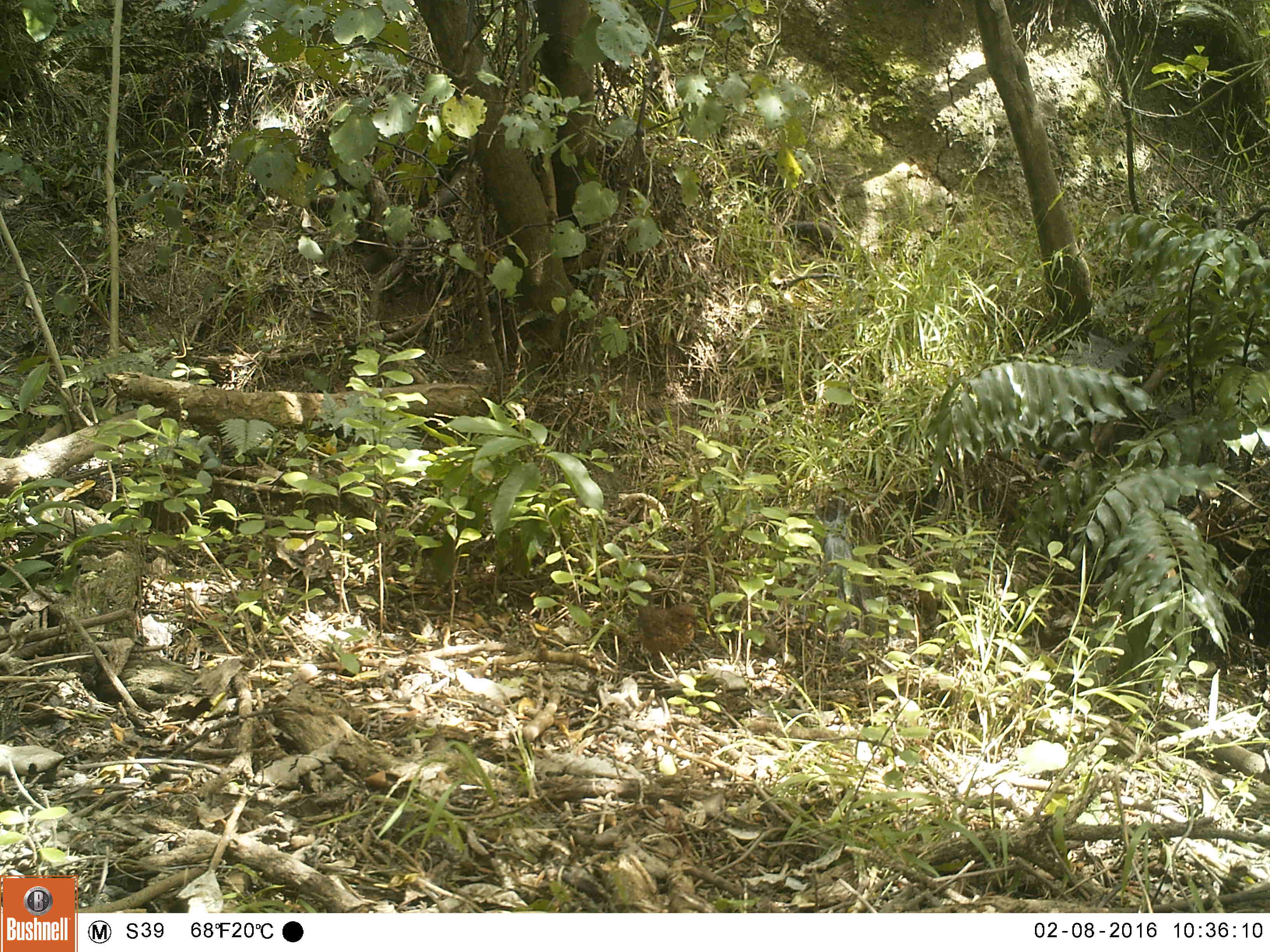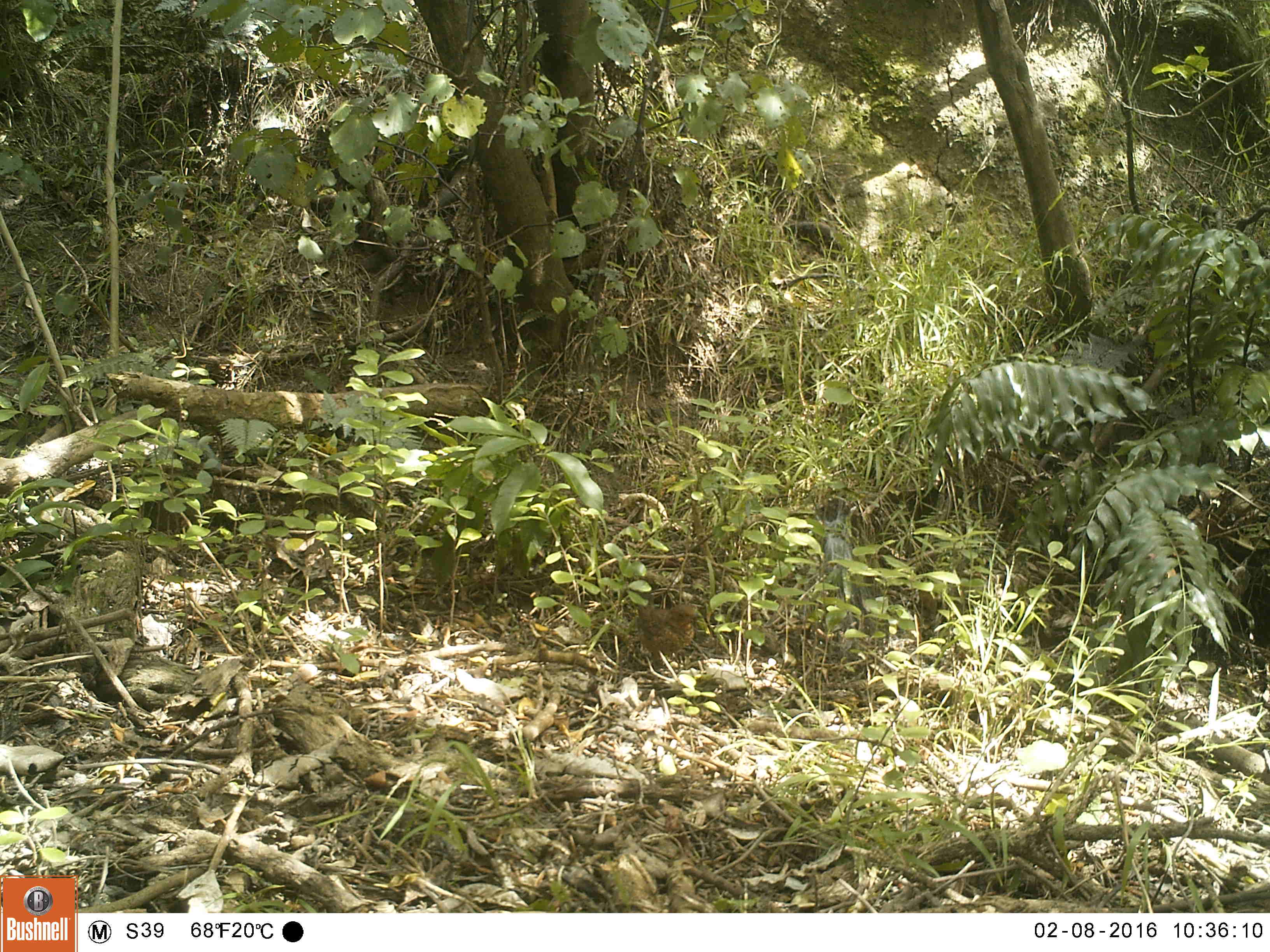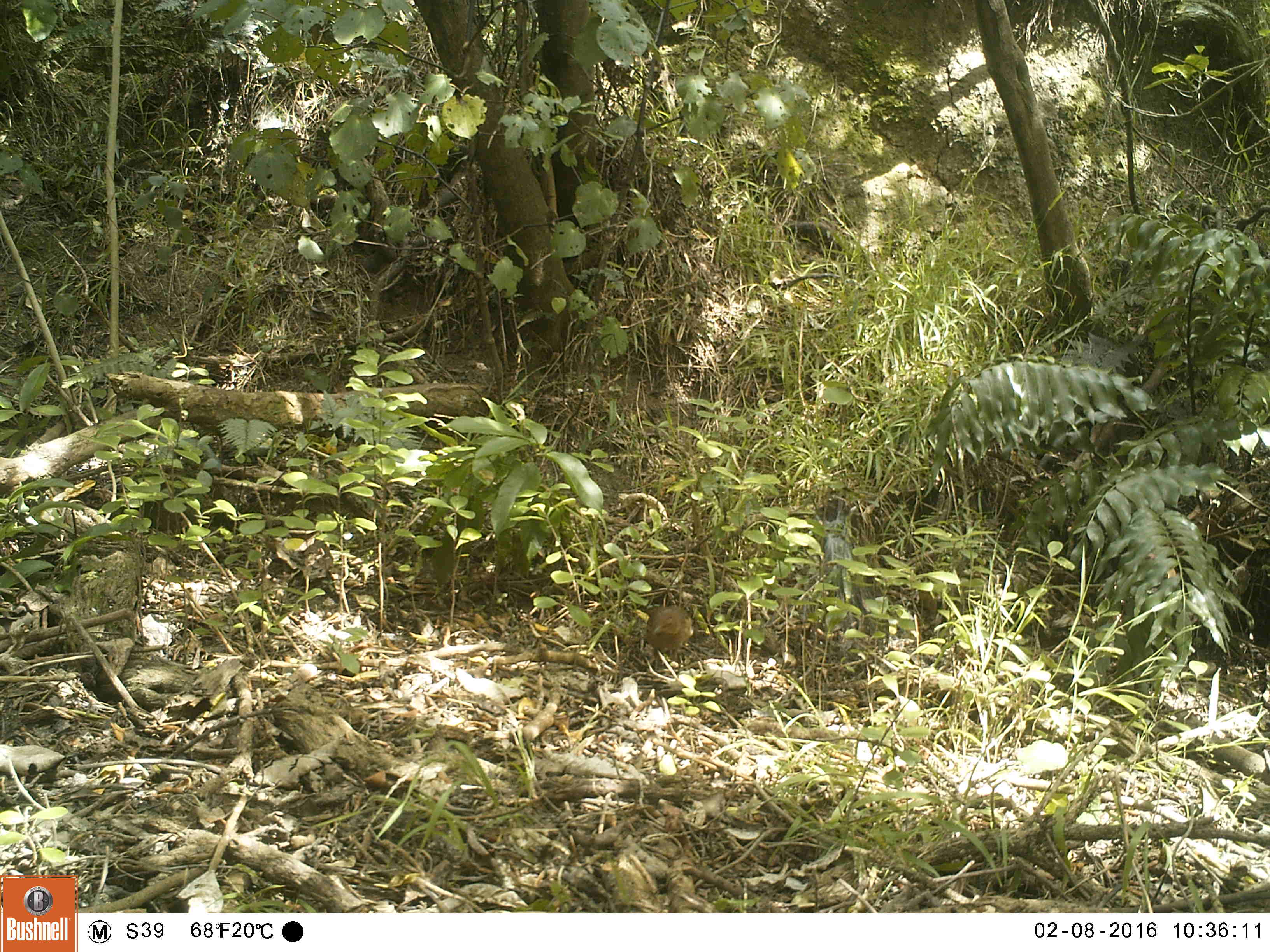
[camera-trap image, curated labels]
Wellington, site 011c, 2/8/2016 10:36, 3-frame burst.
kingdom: Animalia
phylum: Chordata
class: Aves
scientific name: Aves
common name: bird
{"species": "bird (Aves)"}